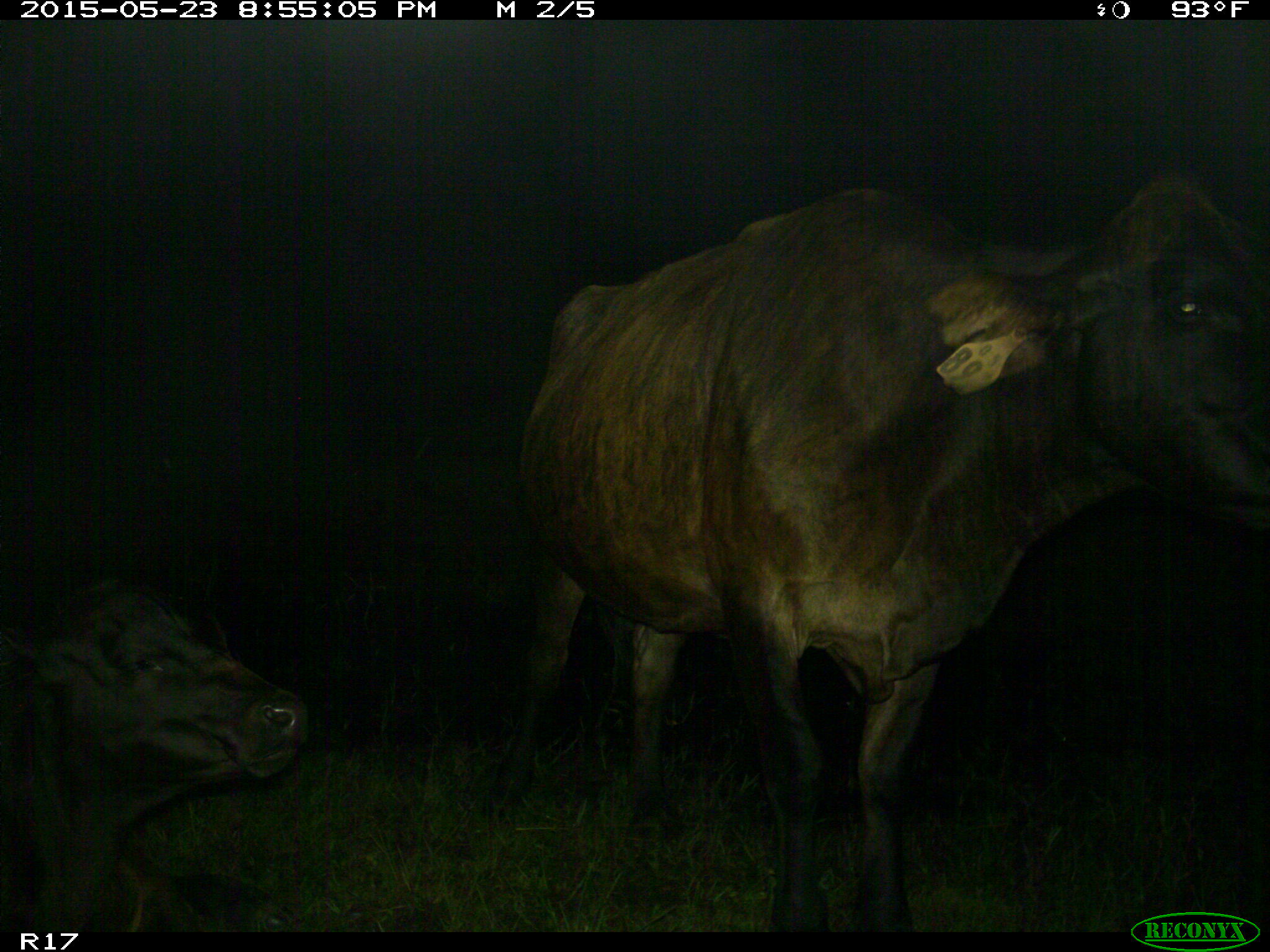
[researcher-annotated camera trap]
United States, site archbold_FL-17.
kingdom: Animalia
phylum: Chordata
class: Mammalia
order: Artiodactyla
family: Bovidae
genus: Bos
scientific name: Bos taurus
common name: domestic cow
Bos taurus (domestic cow).